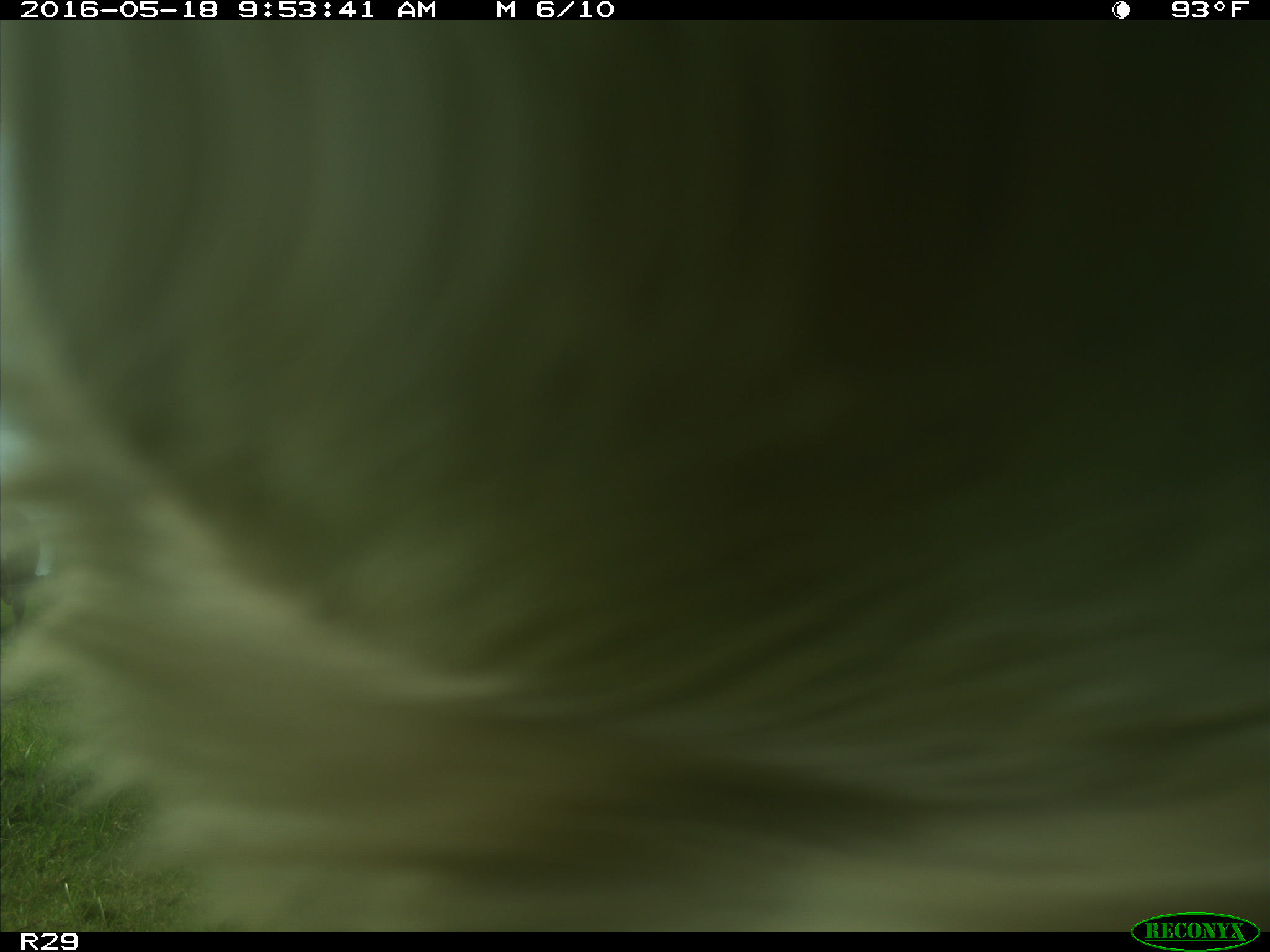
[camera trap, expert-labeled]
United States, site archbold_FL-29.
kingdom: Animalia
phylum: Chordata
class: Mammalia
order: Artiodactyla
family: Bovidae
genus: Bos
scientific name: Bos taurus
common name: domestic cow